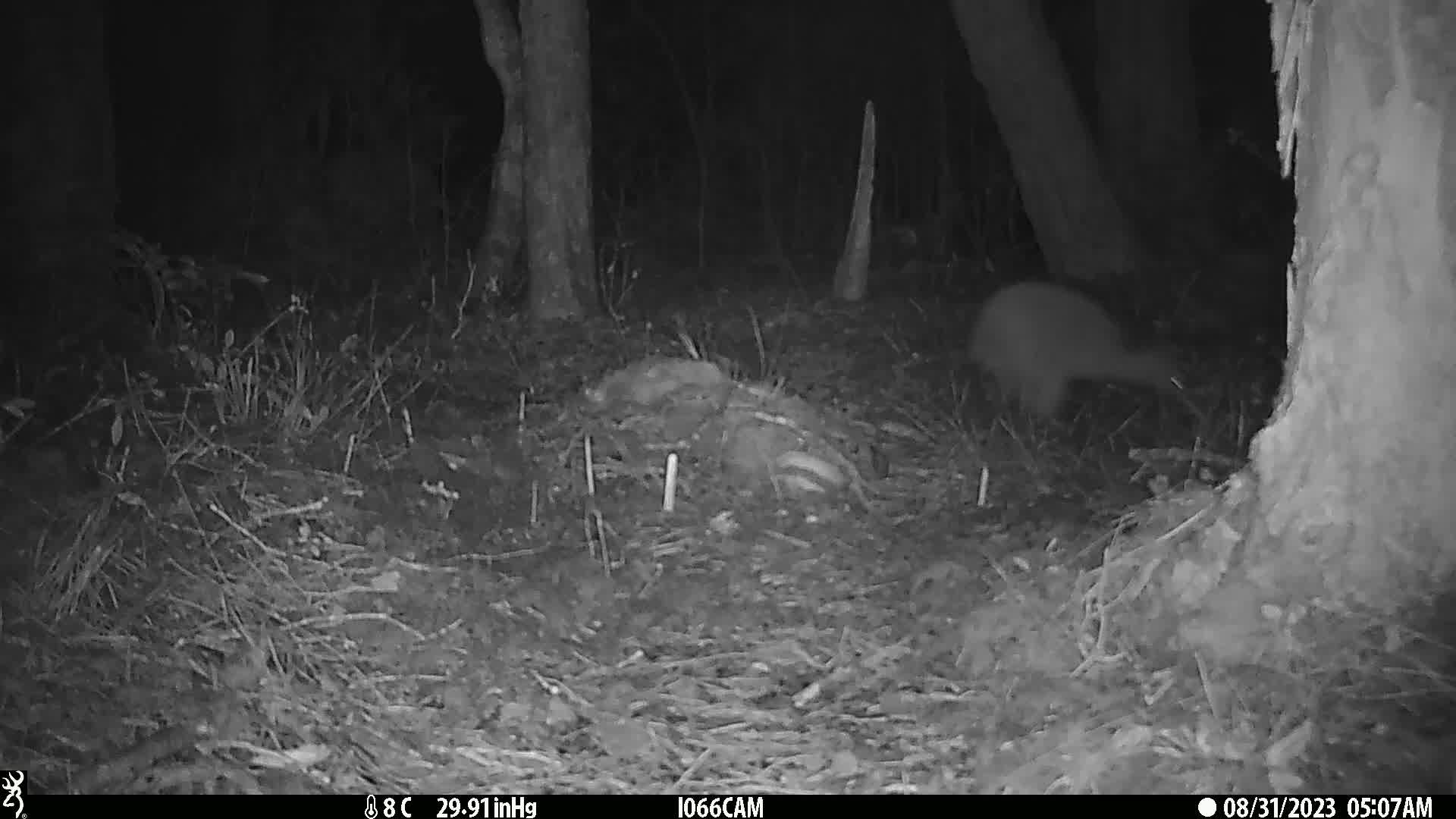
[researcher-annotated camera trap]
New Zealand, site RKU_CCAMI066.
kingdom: Animalia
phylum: Chordata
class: Aves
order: Apterygiformes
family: Apterygidae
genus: Apteryx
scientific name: Apteryx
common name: kiwi